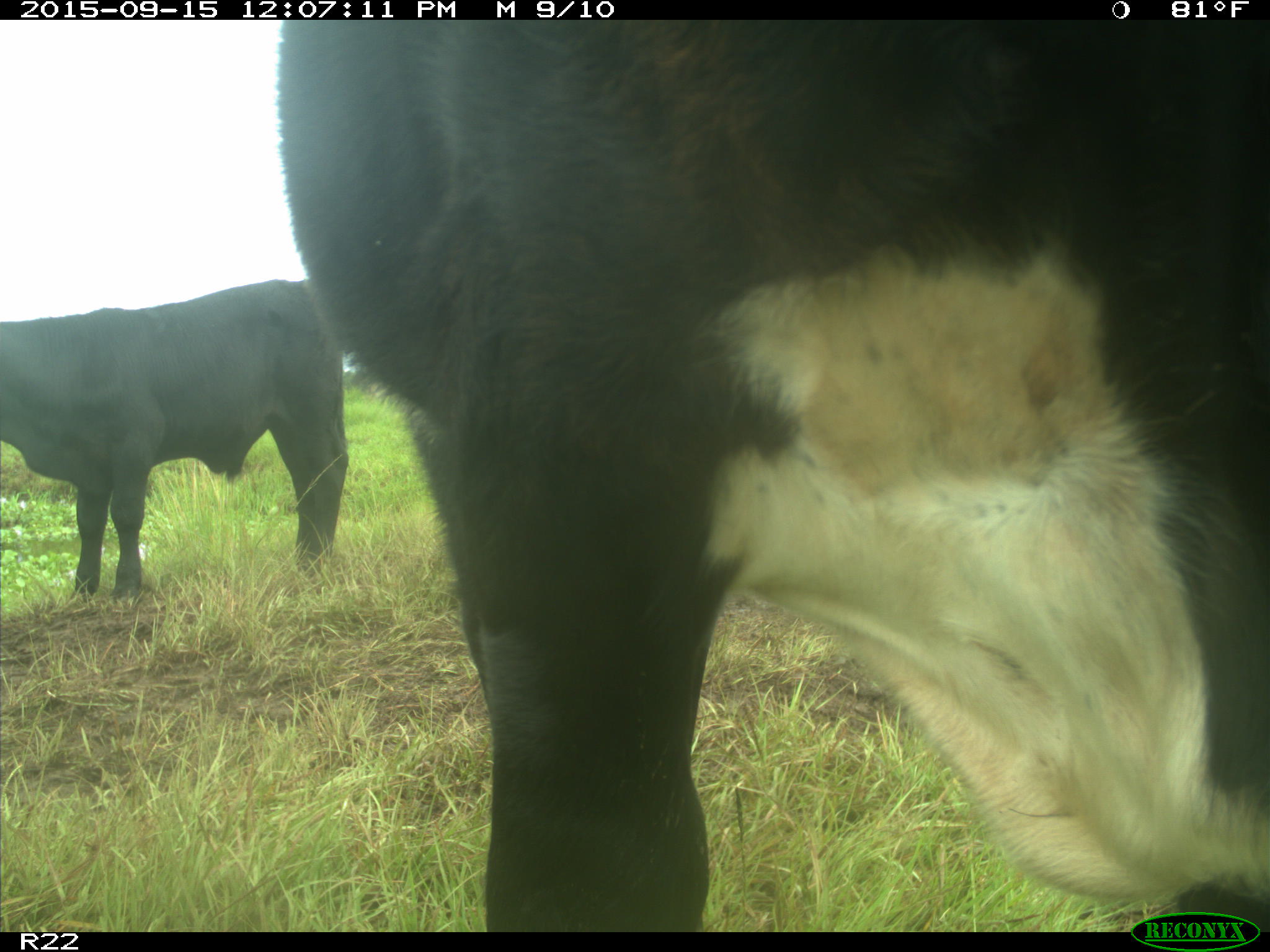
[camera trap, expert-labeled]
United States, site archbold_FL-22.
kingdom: Animalia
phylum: Chordata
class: Mammalia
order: Artiodactyla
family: Bovidae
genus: Bos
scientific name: Bos taurus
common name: domestic cow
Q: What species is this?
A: Bos taurus (domestic cow).